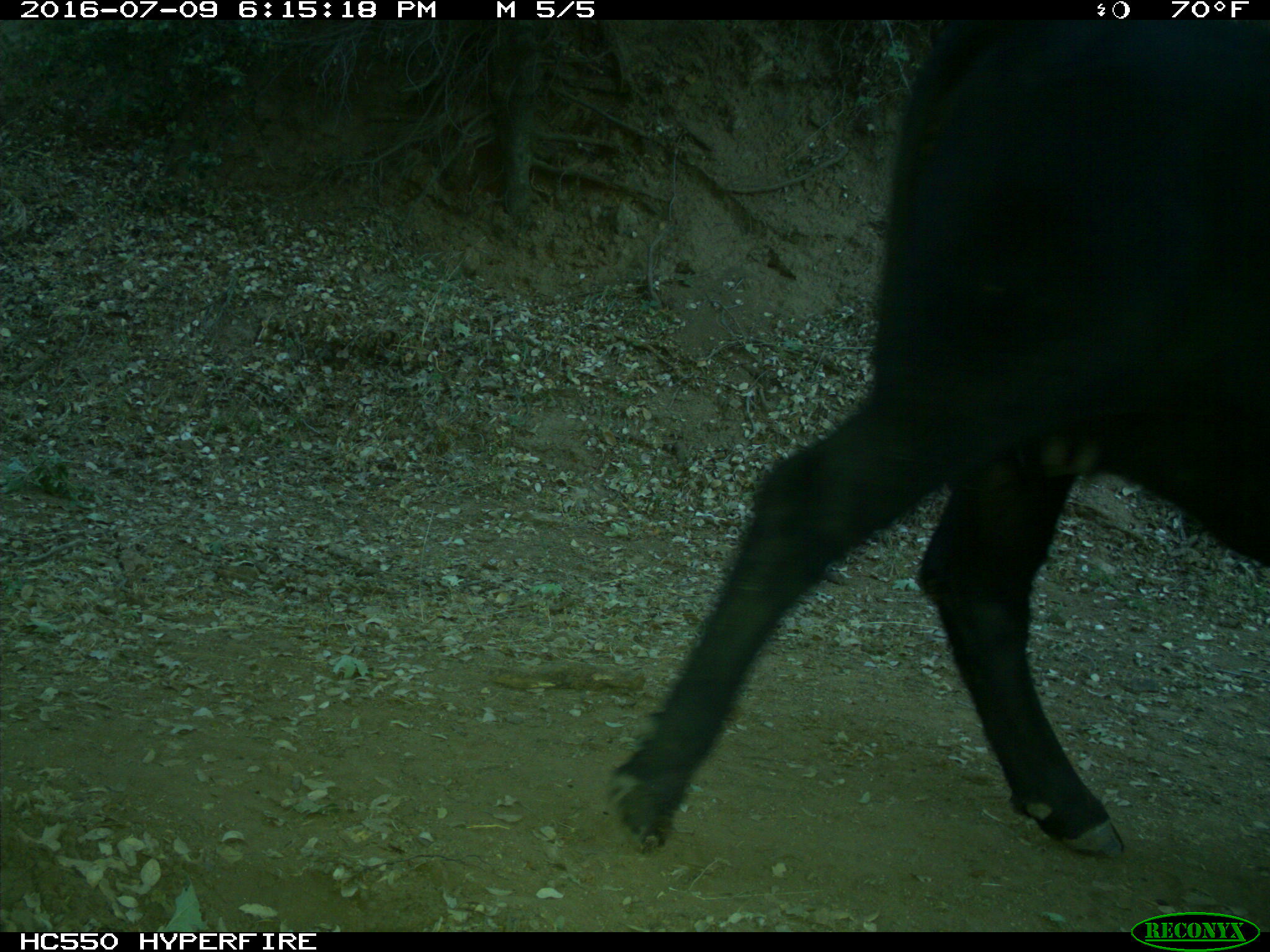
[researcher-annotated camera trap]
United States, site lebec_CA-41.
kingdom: Animalia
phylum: Chordata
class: Mammalia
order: Artiodactyla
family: Bovidae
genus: Bos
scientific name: Bos taurus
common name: domestic cow